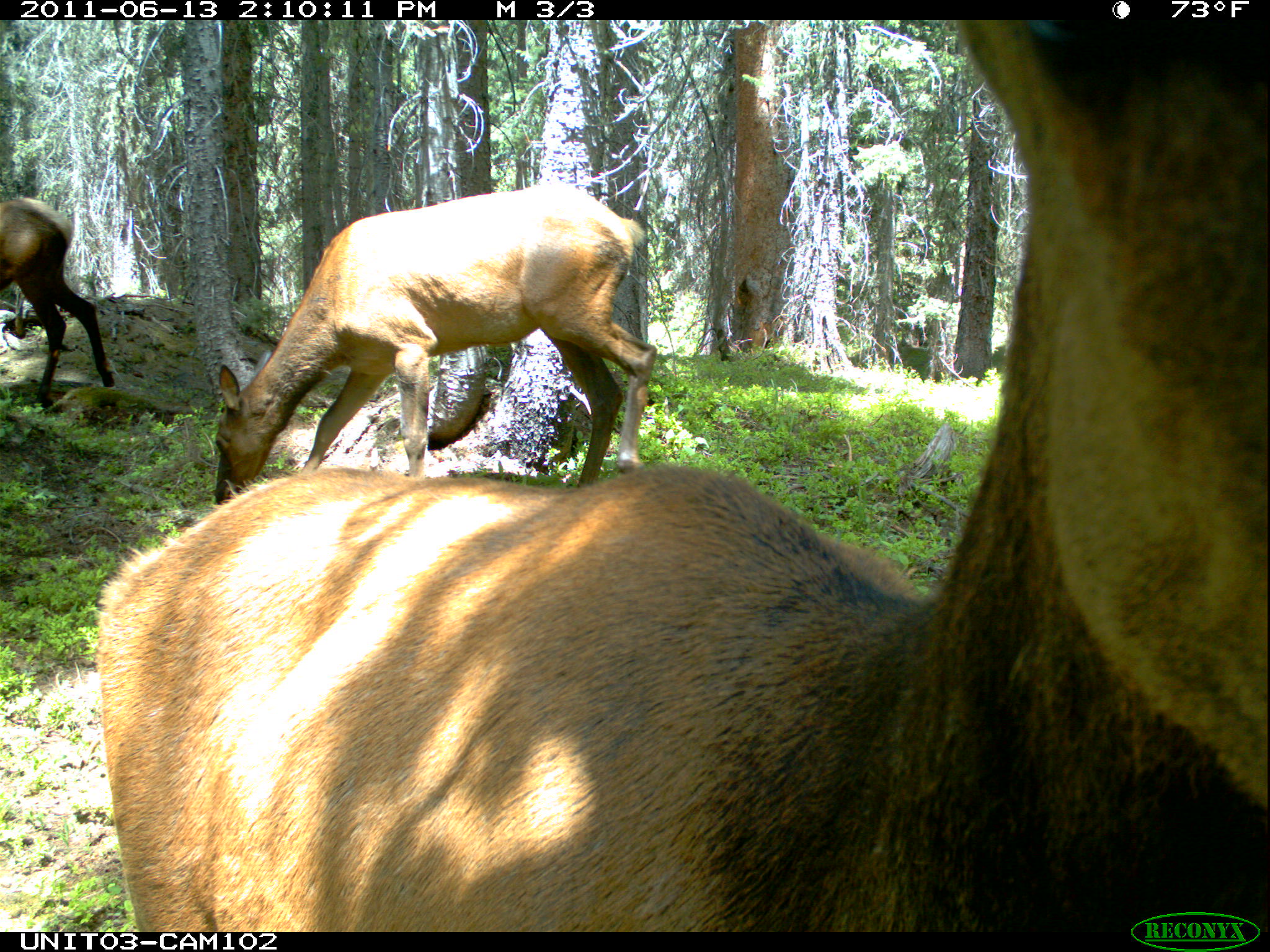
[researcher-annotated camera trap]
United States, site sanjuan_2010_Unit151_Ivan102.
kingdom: Animalia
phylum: Chordata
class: Mammalia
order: Artiodactyla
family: Cervidae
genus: Cervus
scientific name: Cervus elaphus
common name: red deer